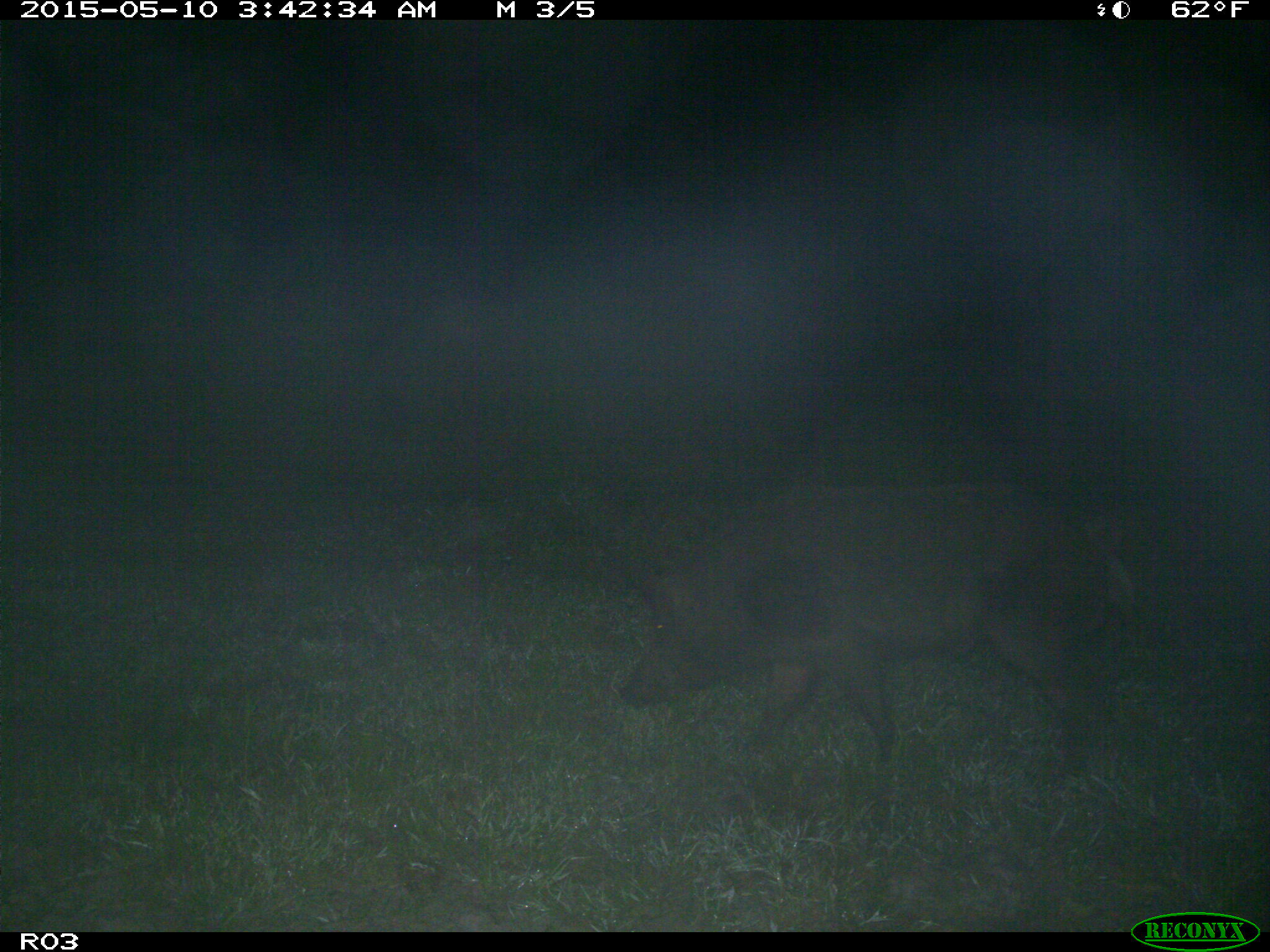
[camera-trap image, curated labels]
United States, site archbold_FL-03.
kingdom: Animalia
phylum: Chordata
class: Mammalia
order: Artiodactyla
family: Suidae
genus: Sus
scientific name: Sus scrofa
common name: wild boar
Sus scrofa (wild boar).